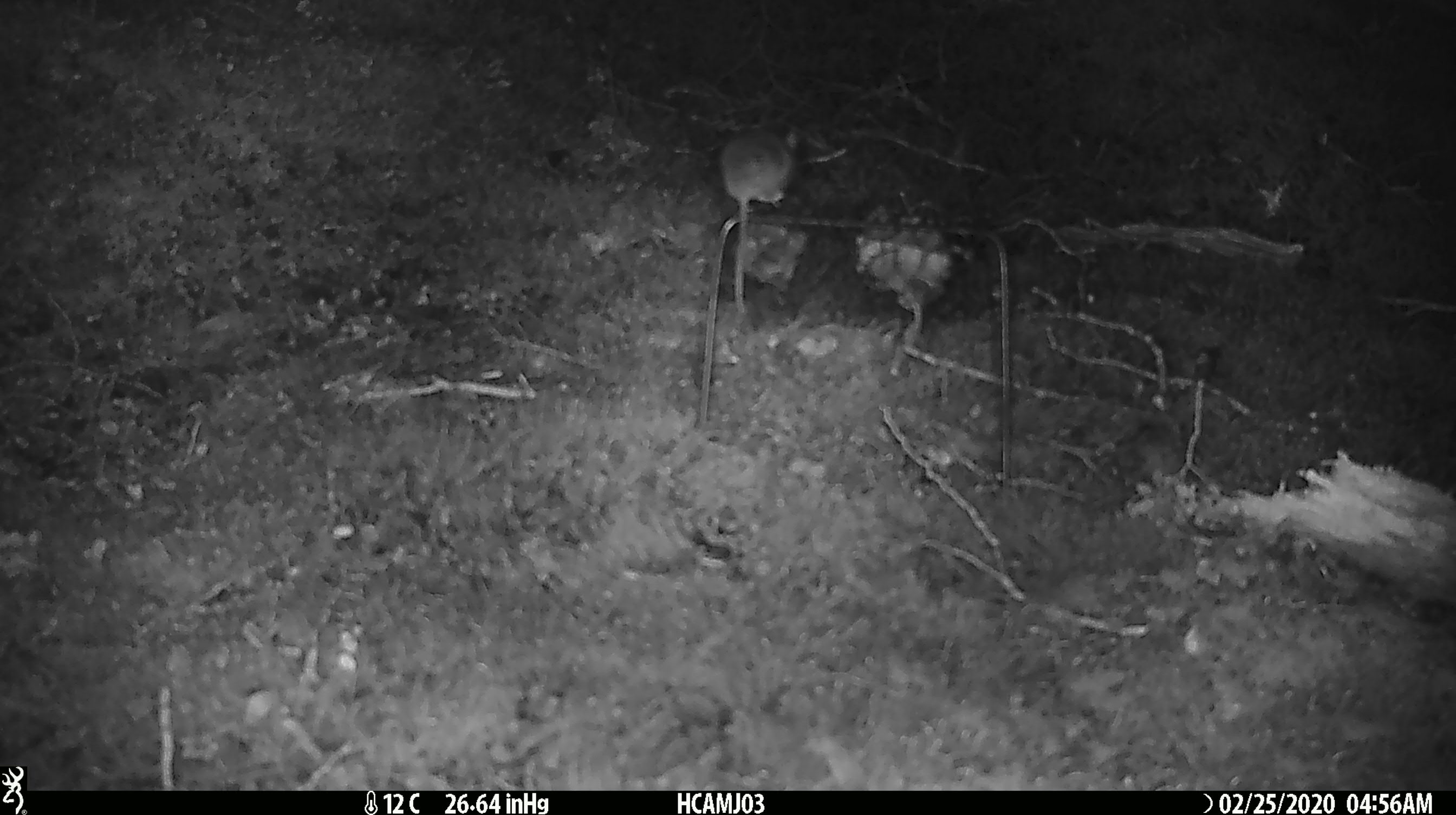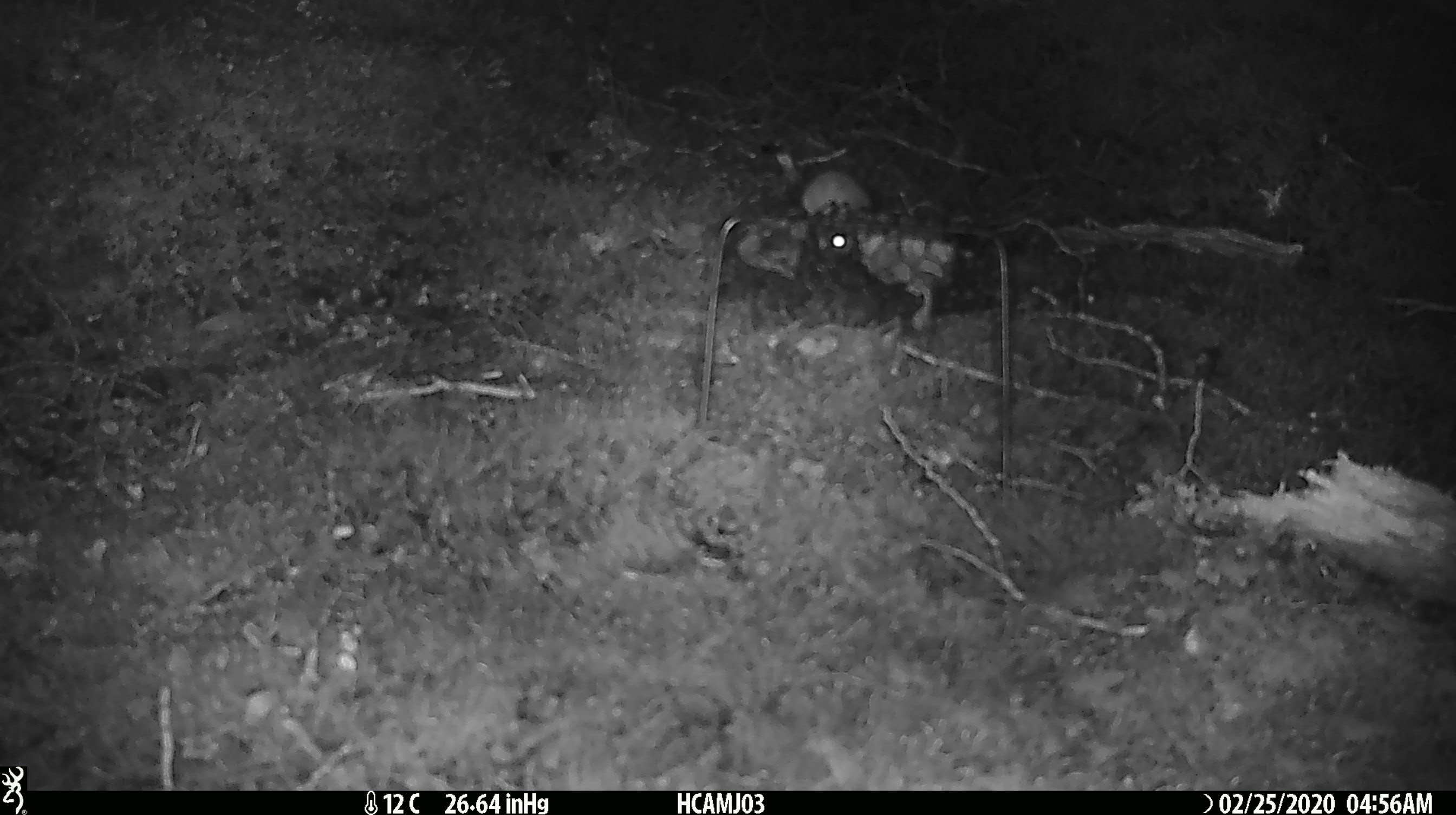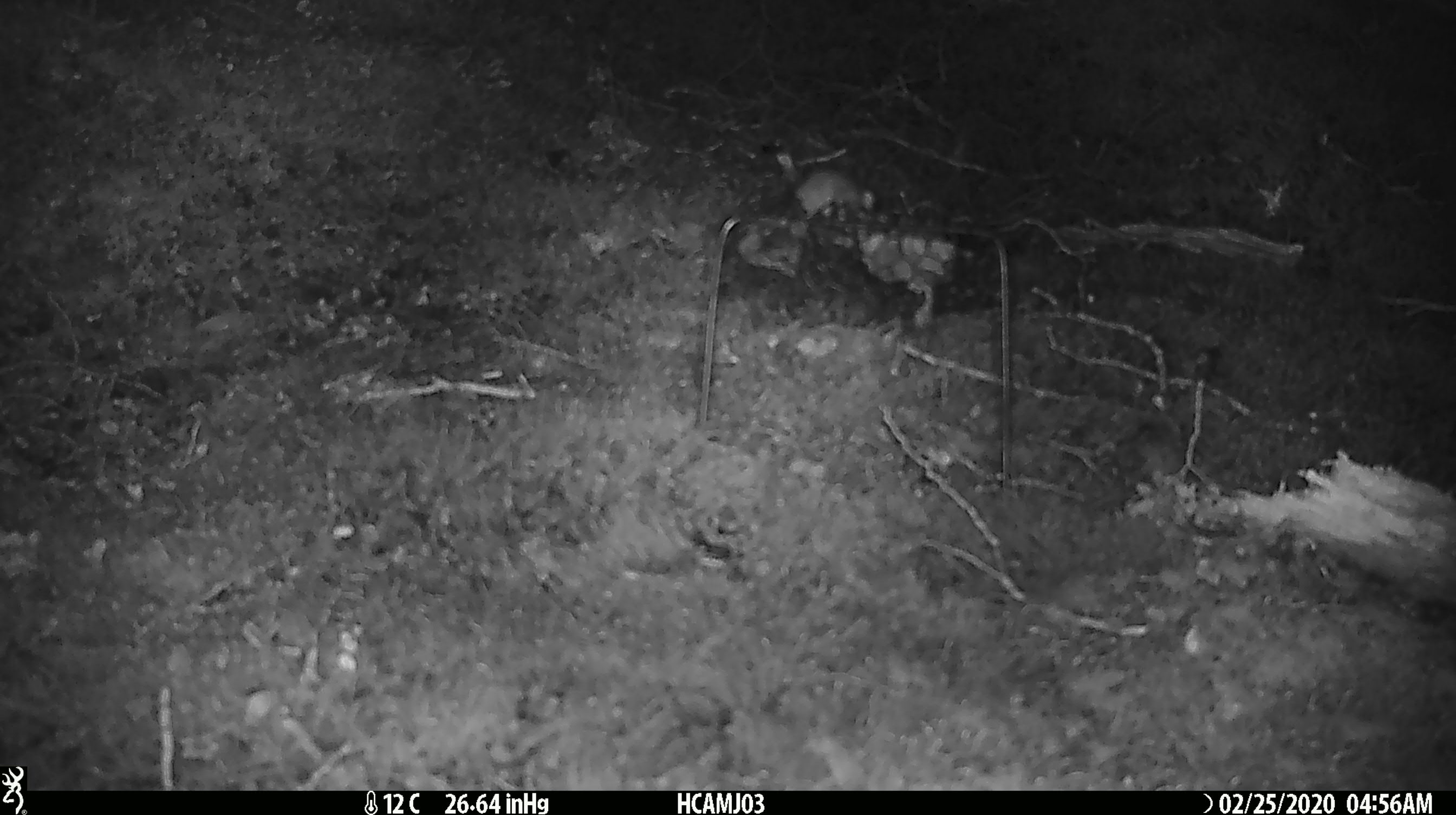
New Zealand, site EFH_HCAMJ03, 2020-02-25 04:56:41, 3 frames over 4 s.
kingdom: Animalia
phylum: Chordata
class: Mammalia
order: Rodentia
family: Muridae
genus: Mus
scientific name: Mus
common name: mouse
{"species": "mouse (Mus)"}